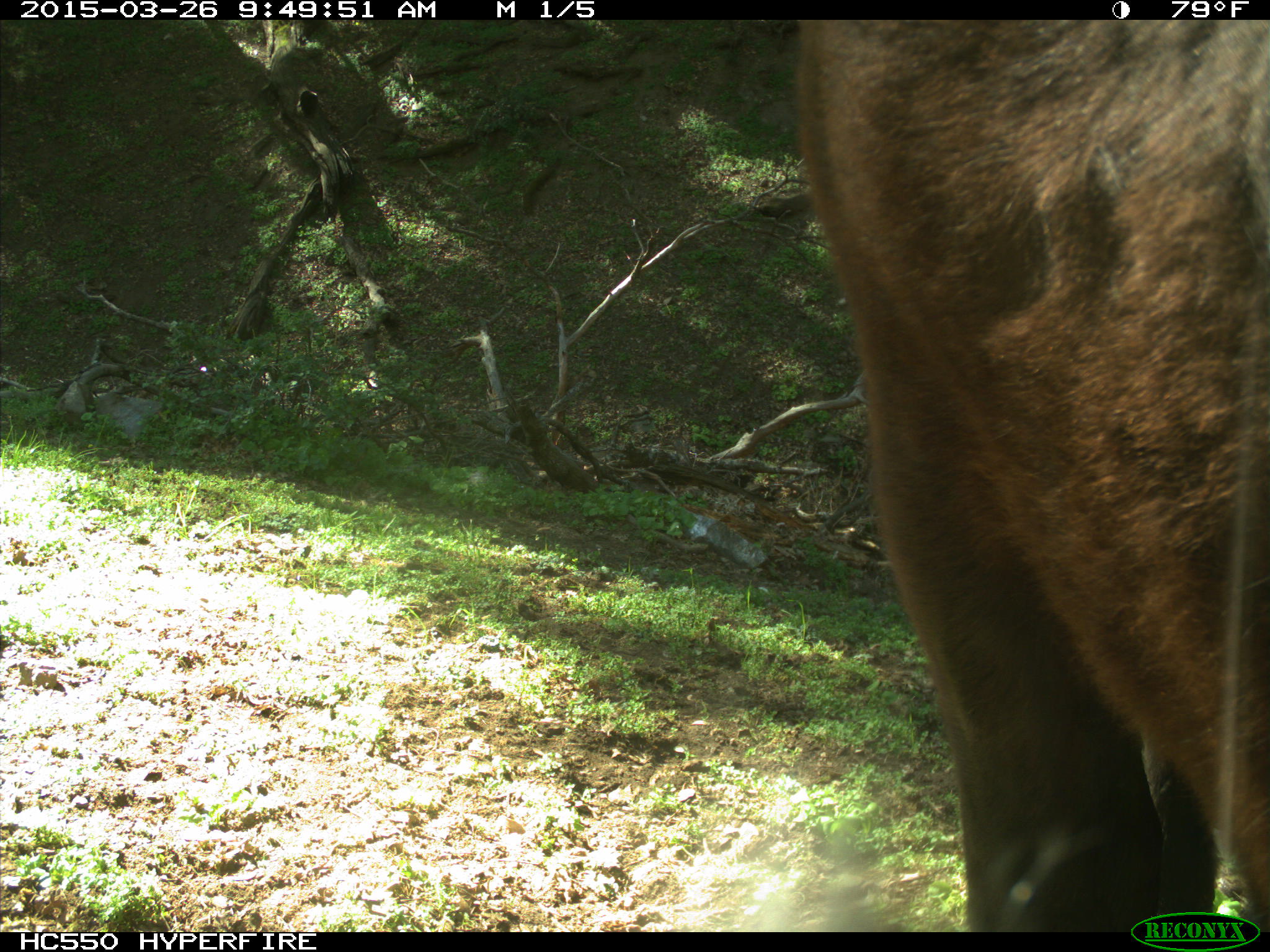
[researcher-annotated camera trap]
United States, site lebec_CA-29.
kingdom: Animalia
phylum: Chordata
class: Mammalia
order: Artiodactyla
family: Bovidae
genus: Bos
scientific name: Bos taurus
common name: domestic cow